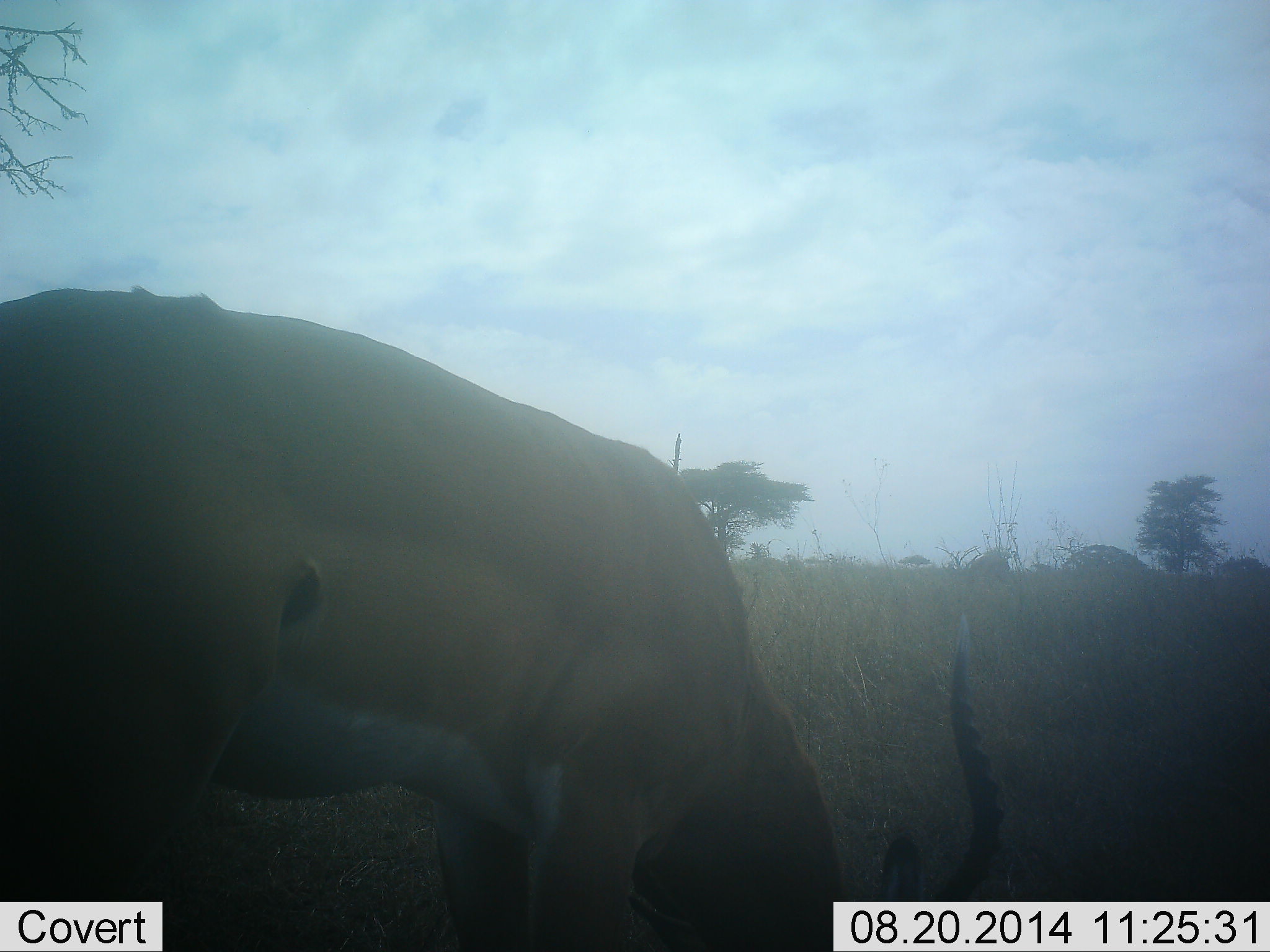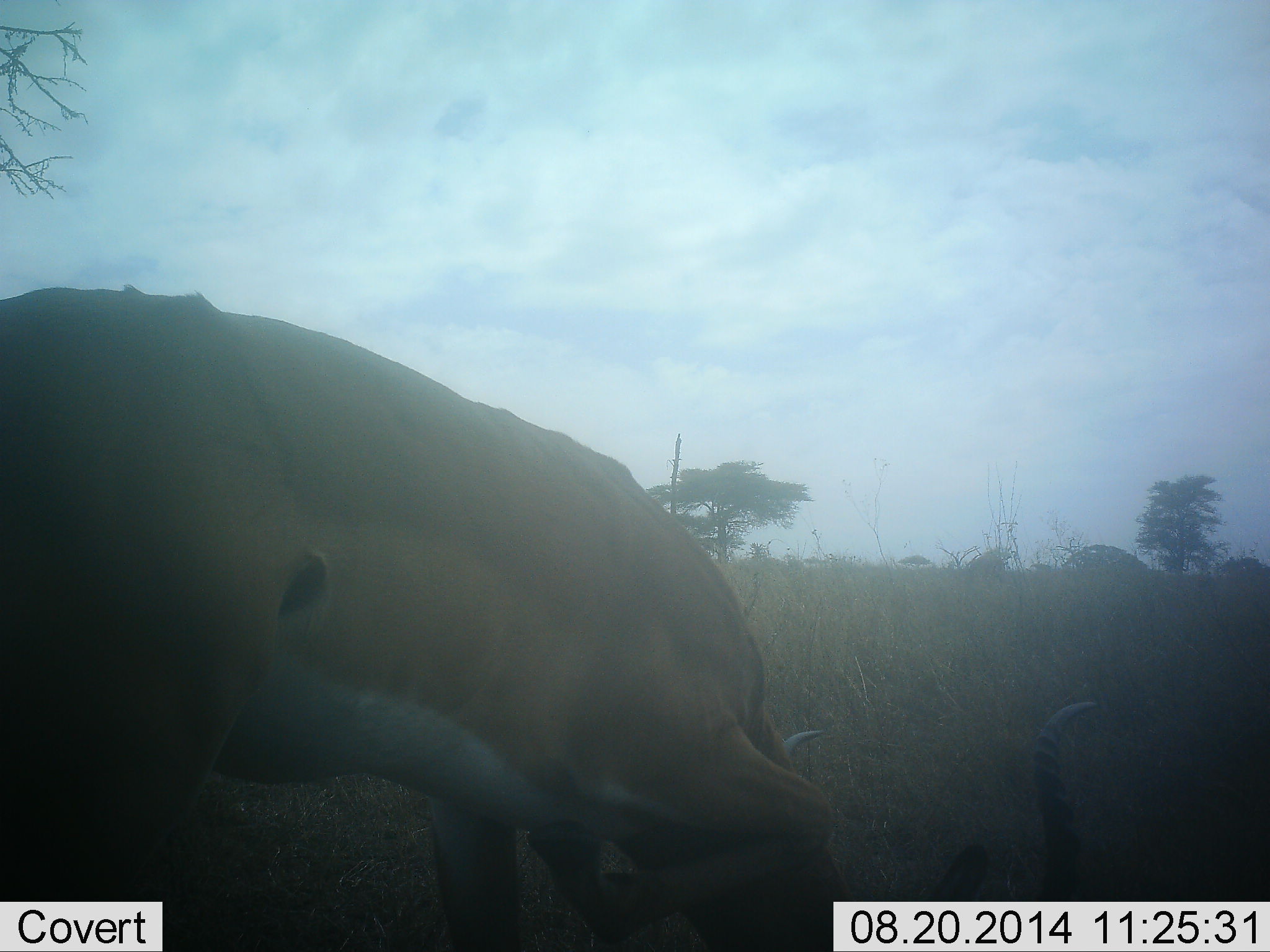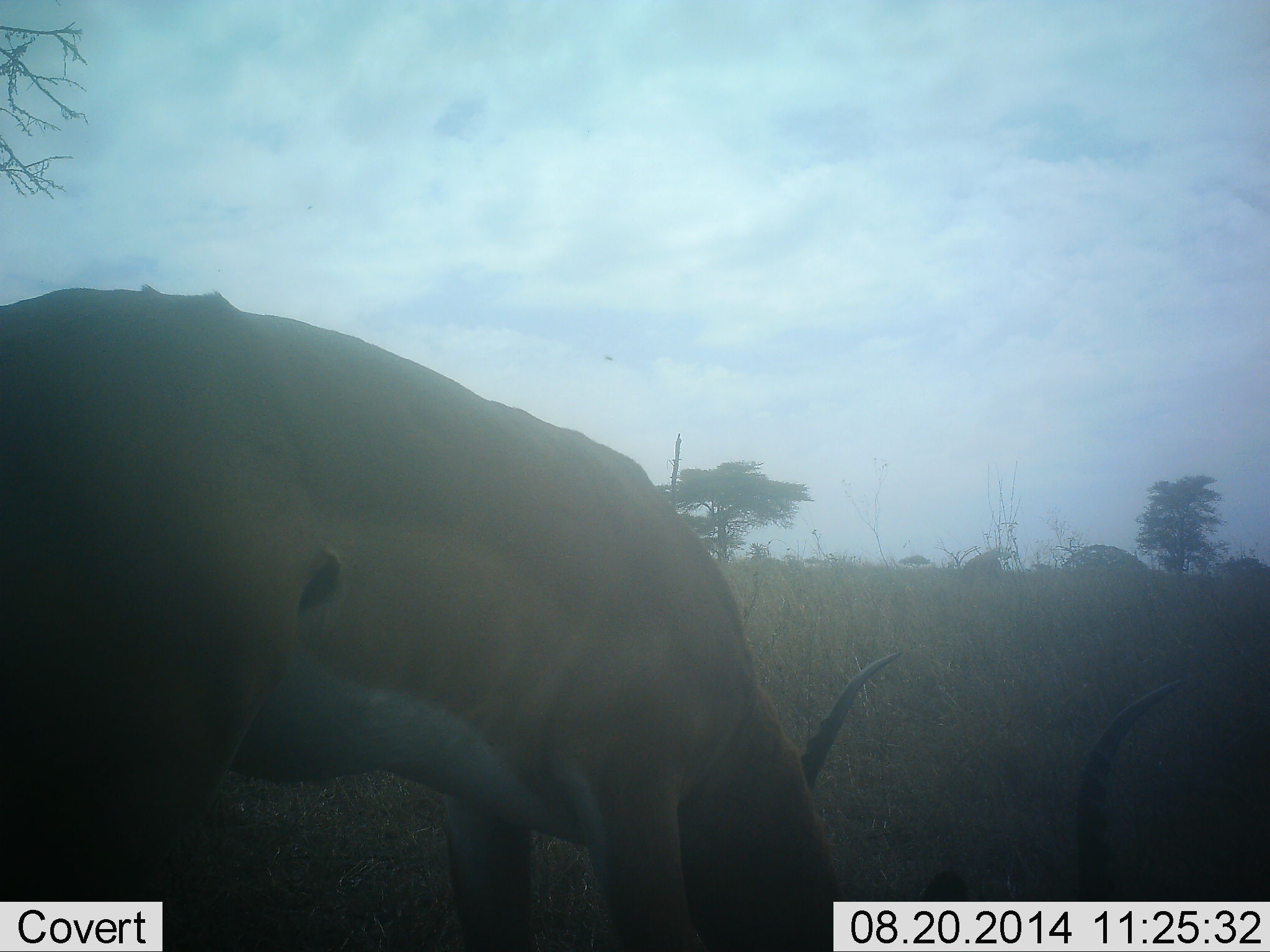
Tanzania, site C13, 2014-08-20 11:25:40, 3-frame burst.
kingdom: Animalia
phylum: Chordata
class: Mammalia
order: Artiodactyla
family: Bovidae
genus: Aepyceros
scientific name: Aepyceros melampus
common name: impala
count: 1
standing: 10%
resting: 0%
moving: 0%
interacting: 0%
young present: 0%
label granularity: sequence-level